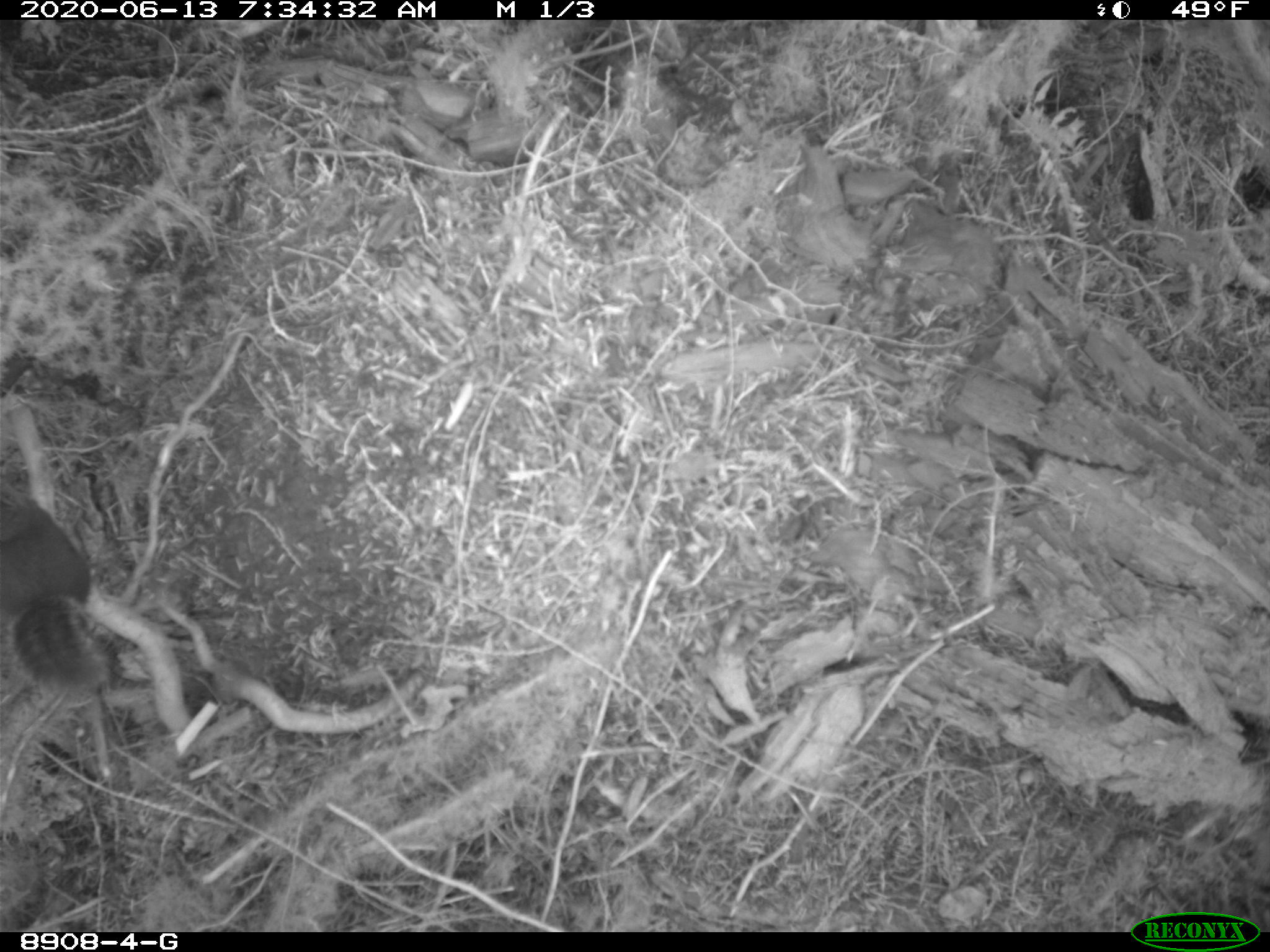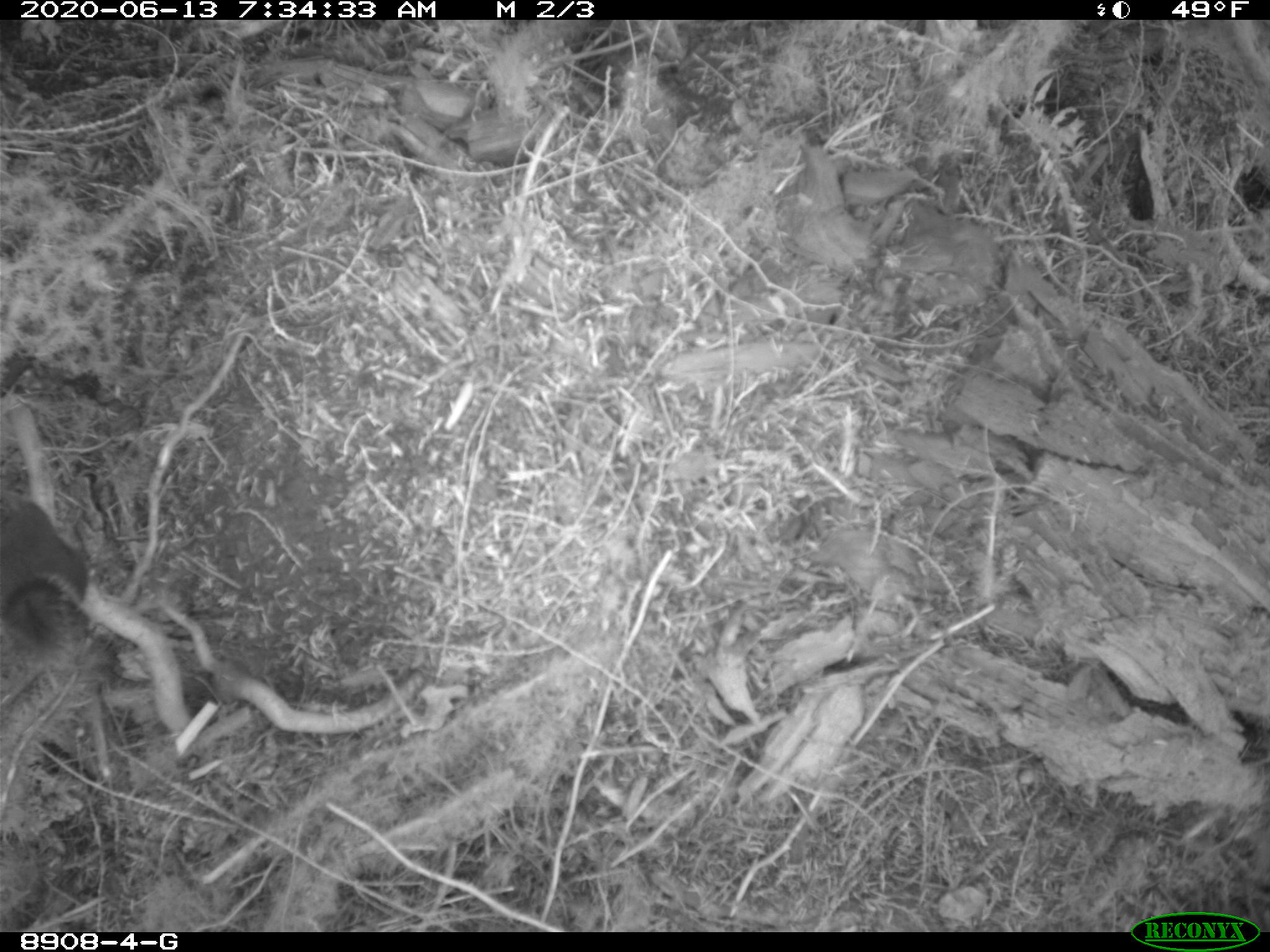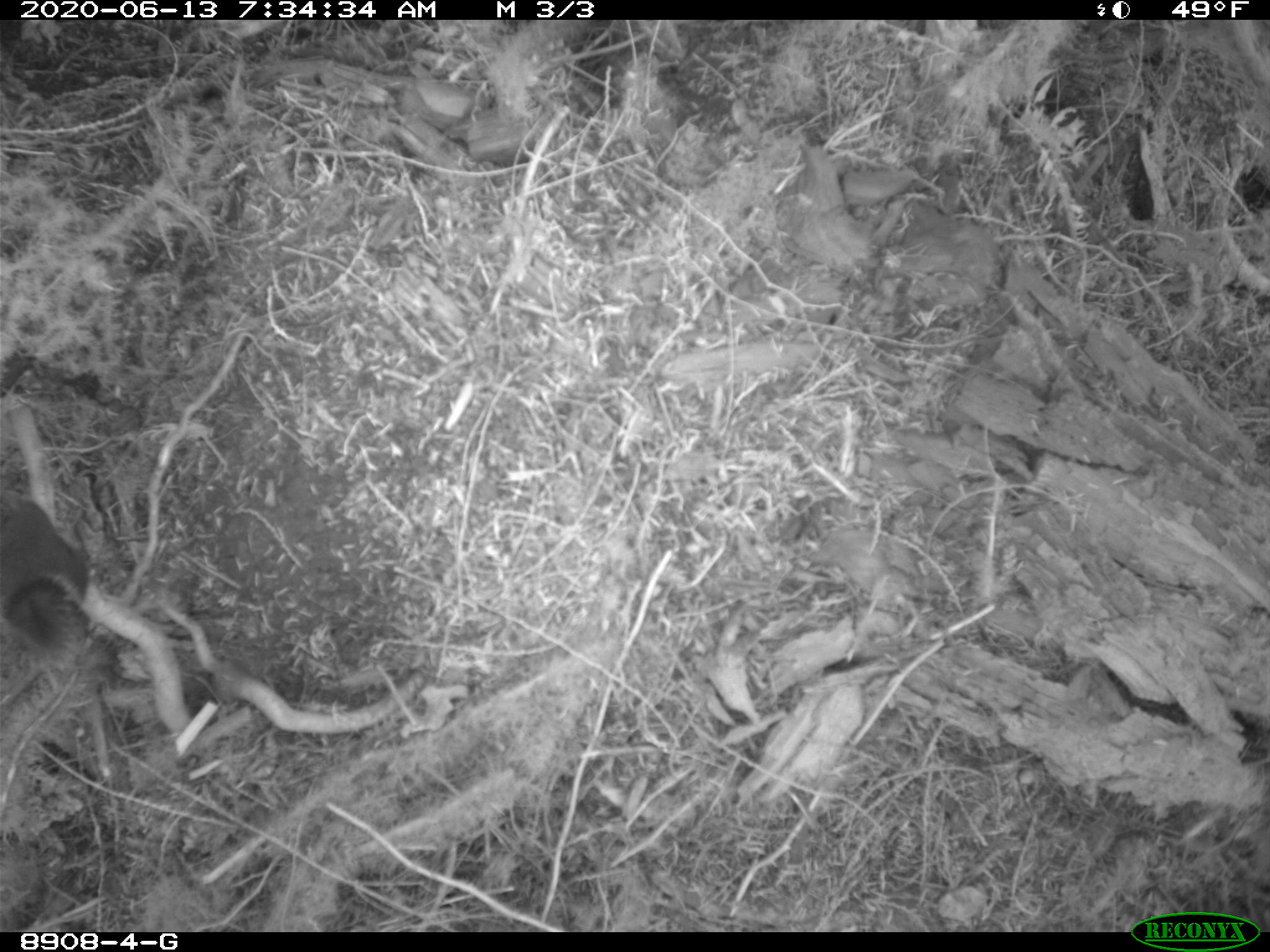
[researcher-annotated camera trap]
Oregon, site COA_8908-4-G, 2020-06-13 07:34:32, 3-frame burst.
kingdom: Animalia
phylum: Chordata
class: Mammalia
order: Rodentia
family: Sciuridae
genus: Tamiasciurus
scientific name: Tamiasciurus douglasii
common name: douglas squirrel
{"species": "douglas squirrel (Tamiasciurus douglasii)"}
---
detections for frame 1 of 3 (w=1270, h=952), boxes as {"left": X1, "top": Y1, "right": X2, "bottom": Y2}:
douglas squirrel: {"left": 0, "top": 479, "right": 102, "bottom": 691}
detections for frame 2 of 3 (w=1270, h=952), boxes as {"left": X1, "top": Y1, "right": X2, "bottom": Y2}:
douglas squirrel: {"left": 0, "top": 487, "right": 97, "bottom": 660}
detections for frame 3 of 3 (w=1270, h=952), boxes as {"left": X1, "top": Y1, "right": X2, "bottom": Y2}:
douglas squirrel: {"left": 1, "top": 490, "right": 106, "bottom": 650}